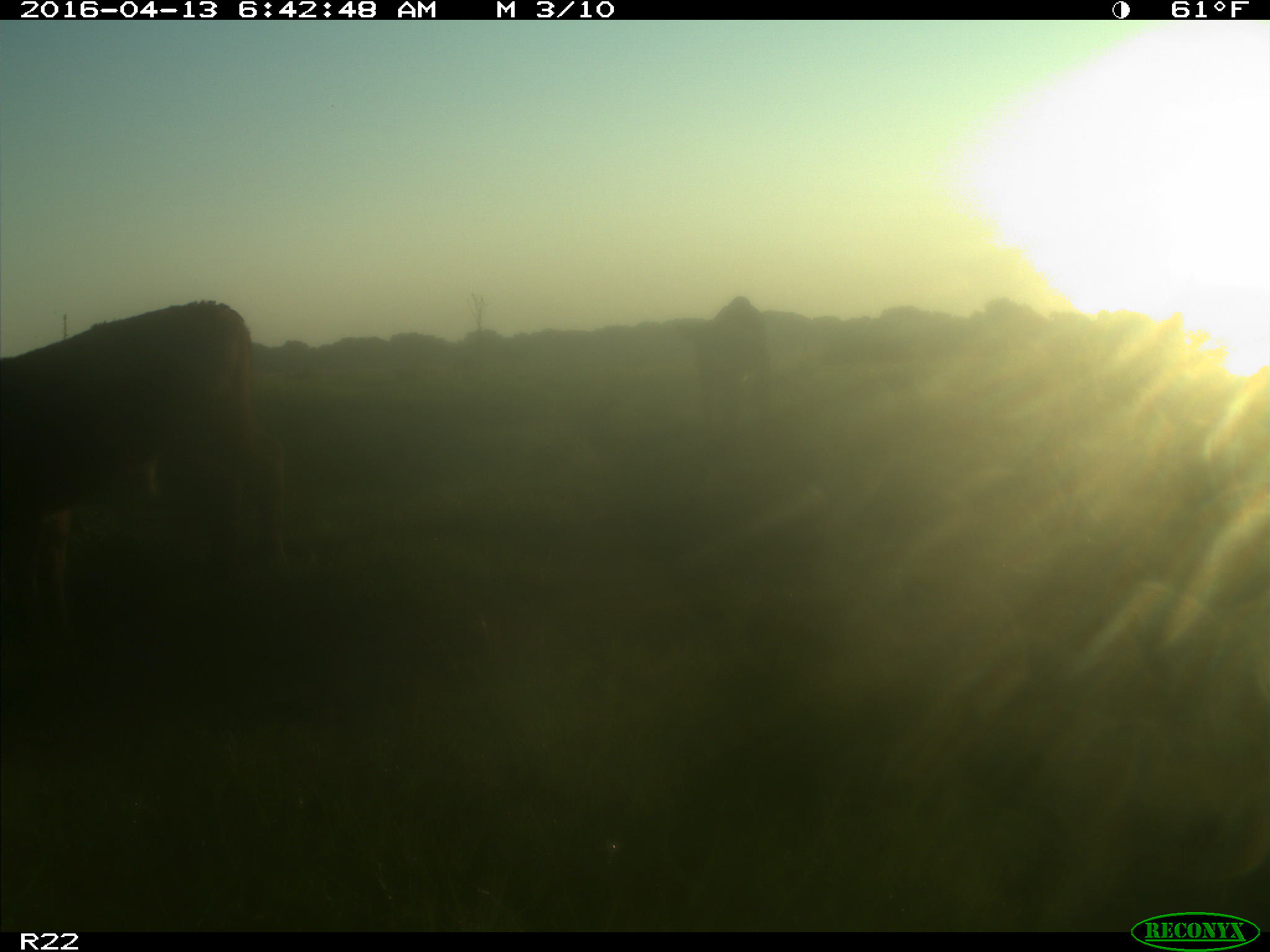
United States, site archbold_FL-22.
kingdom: Animalia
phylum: Chordata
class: Mammalia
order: Artiodactyla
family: Bovidae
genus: Bos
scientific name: Bos taurus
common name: domestic cow